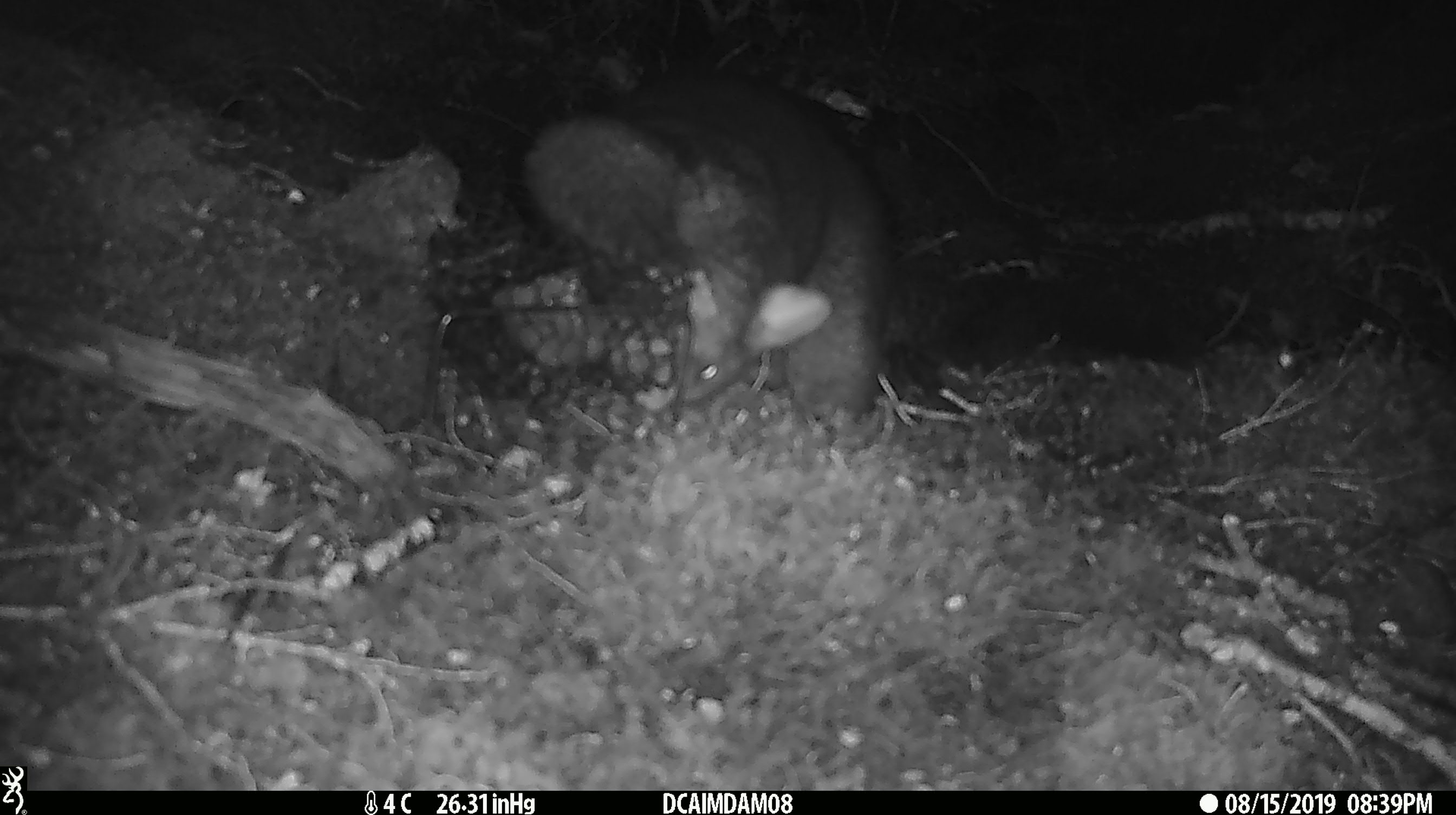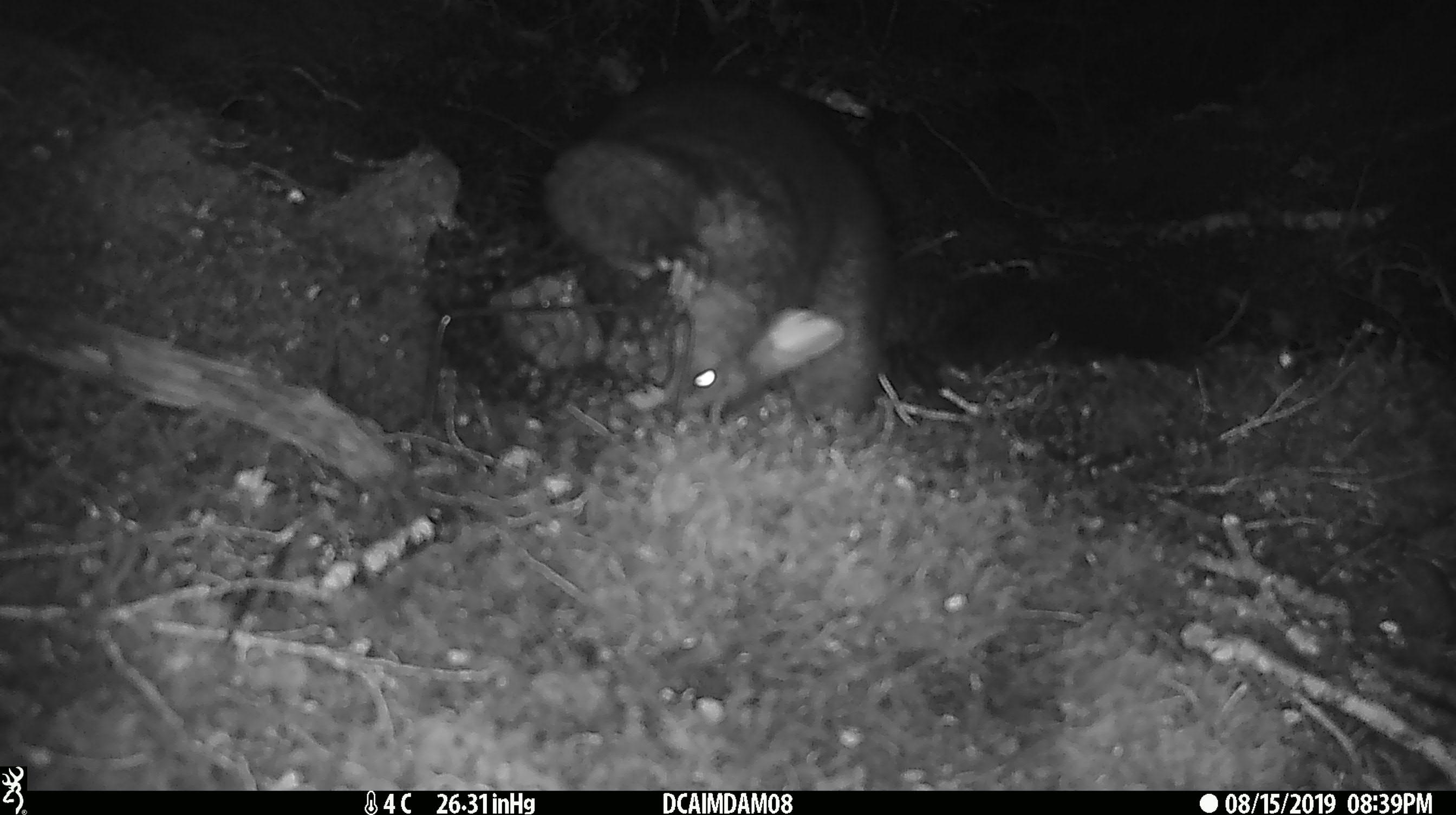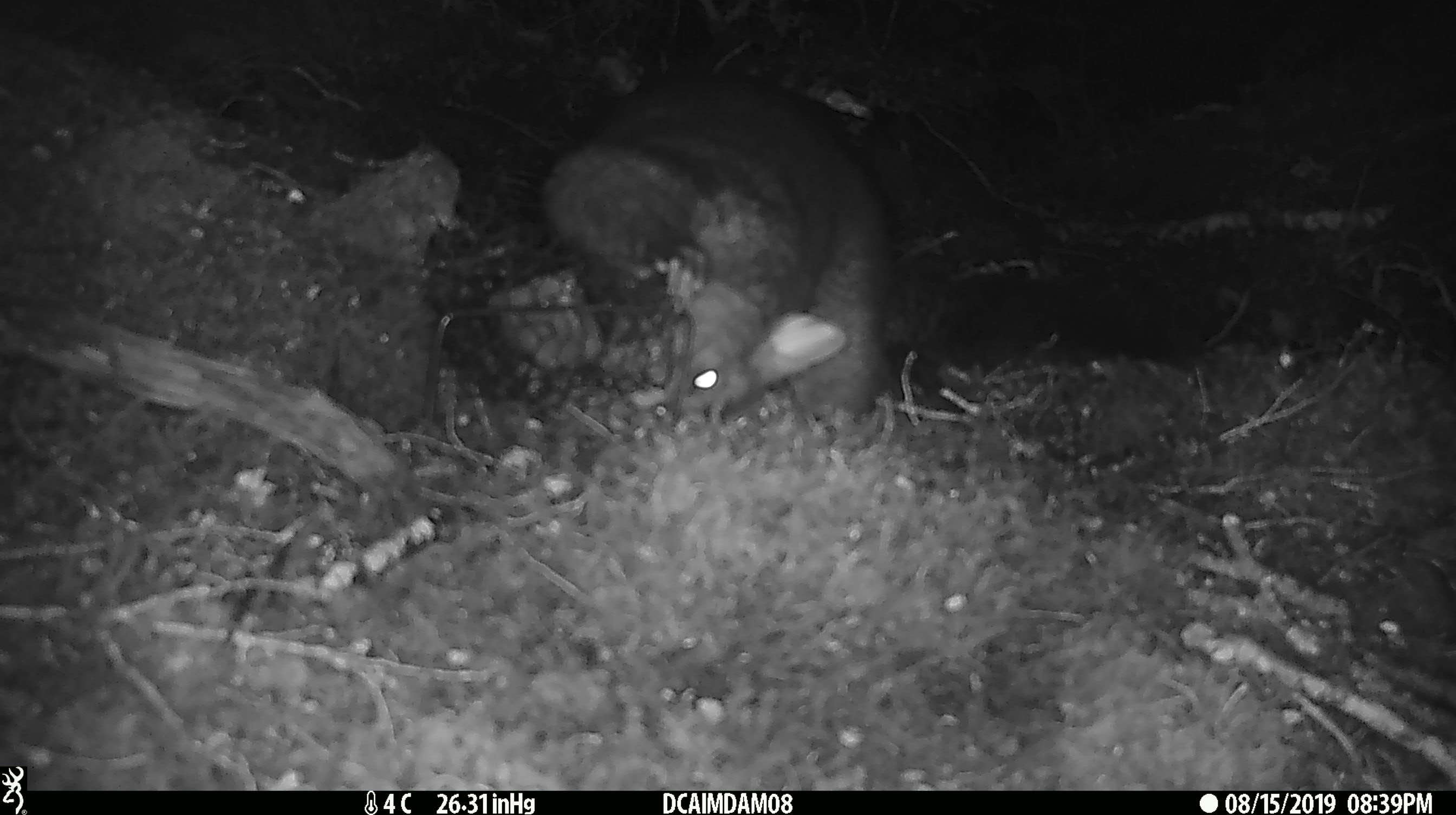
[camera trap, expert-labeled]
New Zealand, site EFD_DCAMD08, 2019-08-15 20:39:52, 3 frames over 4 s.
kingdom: Animalia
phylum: Chordata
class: Mammalia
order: Diprotodontia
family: Phalangeridae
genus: Trichosurus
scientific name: Trichosurus vulpecula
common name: common brushtail possum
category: possum